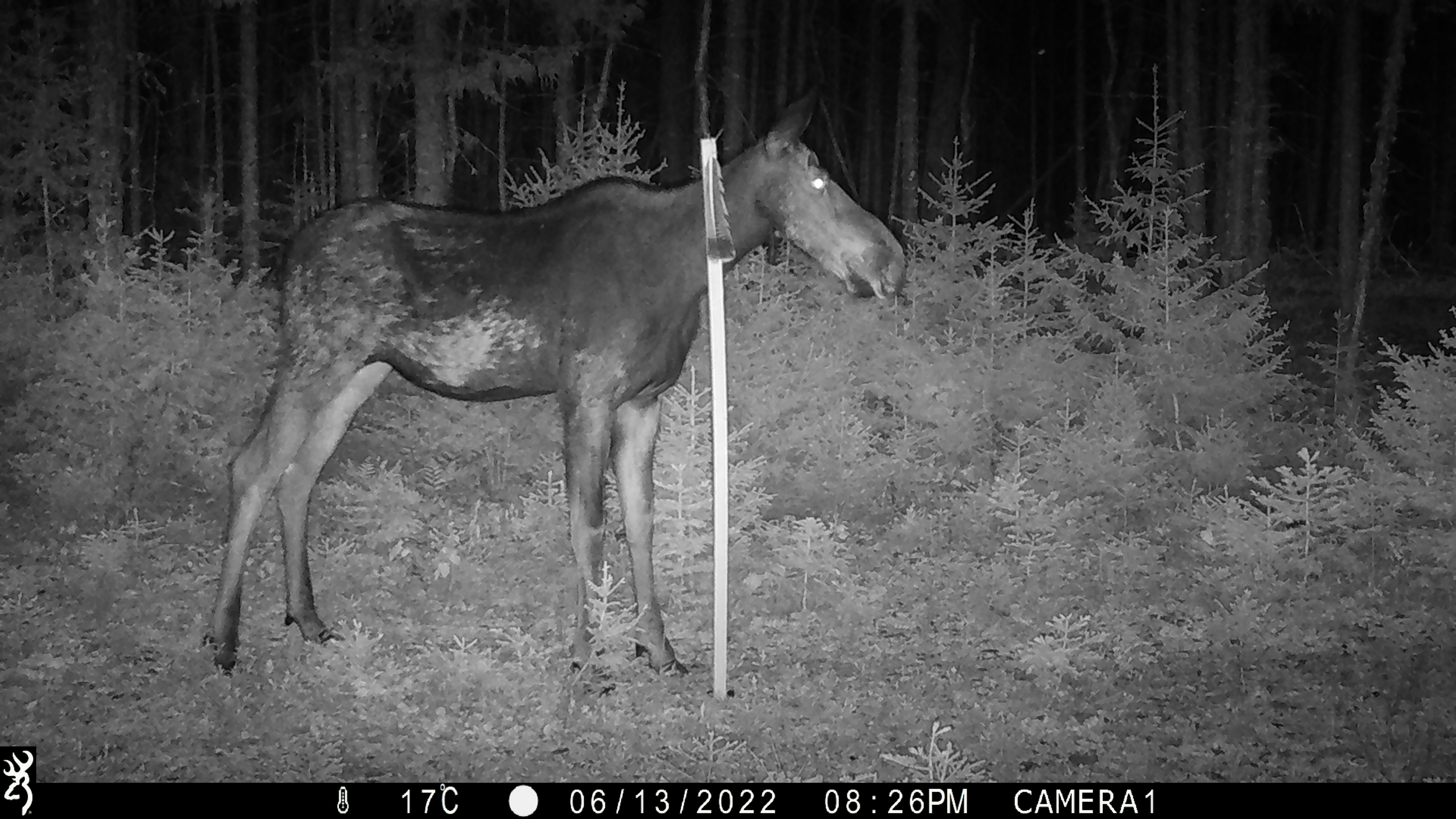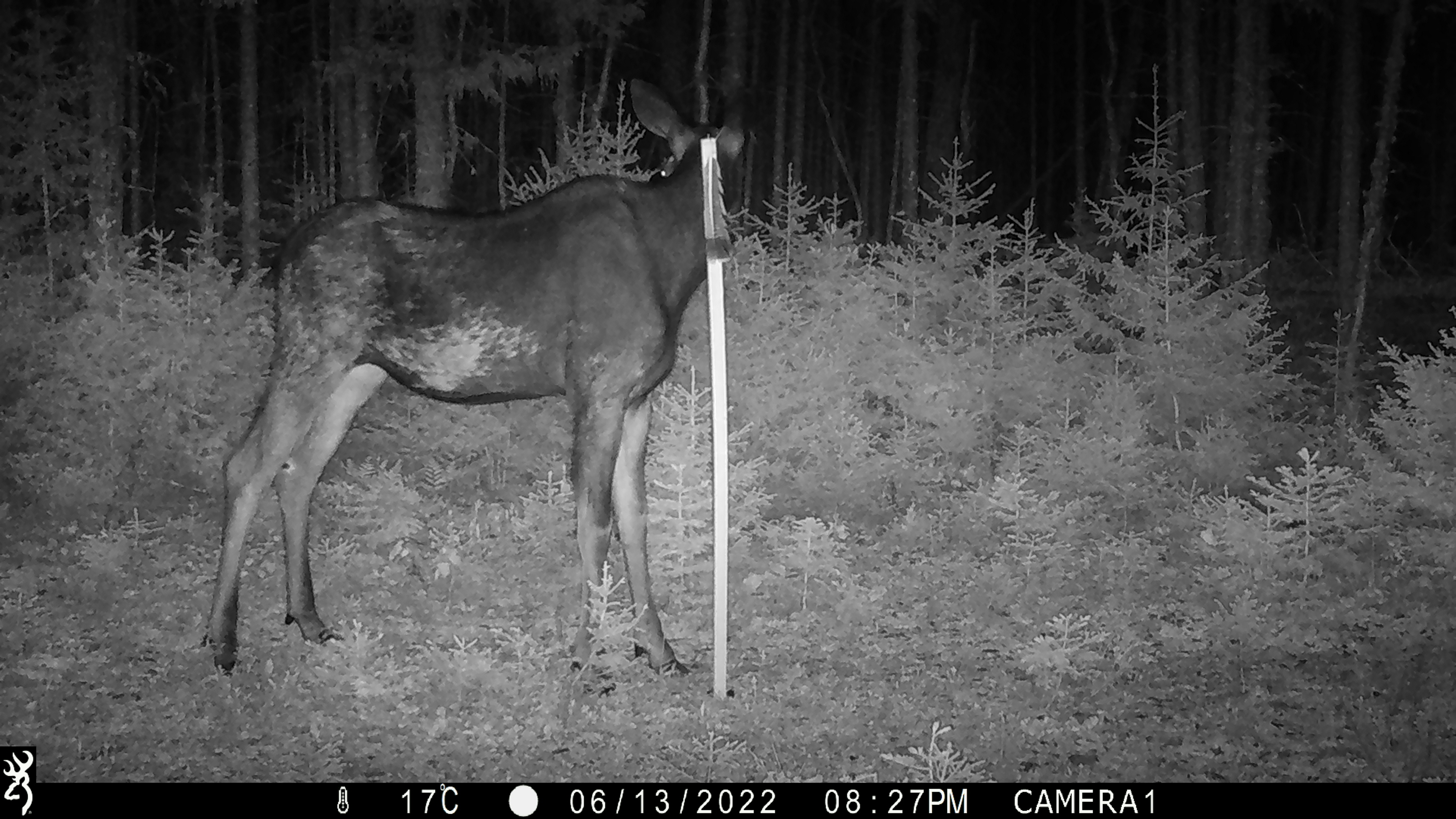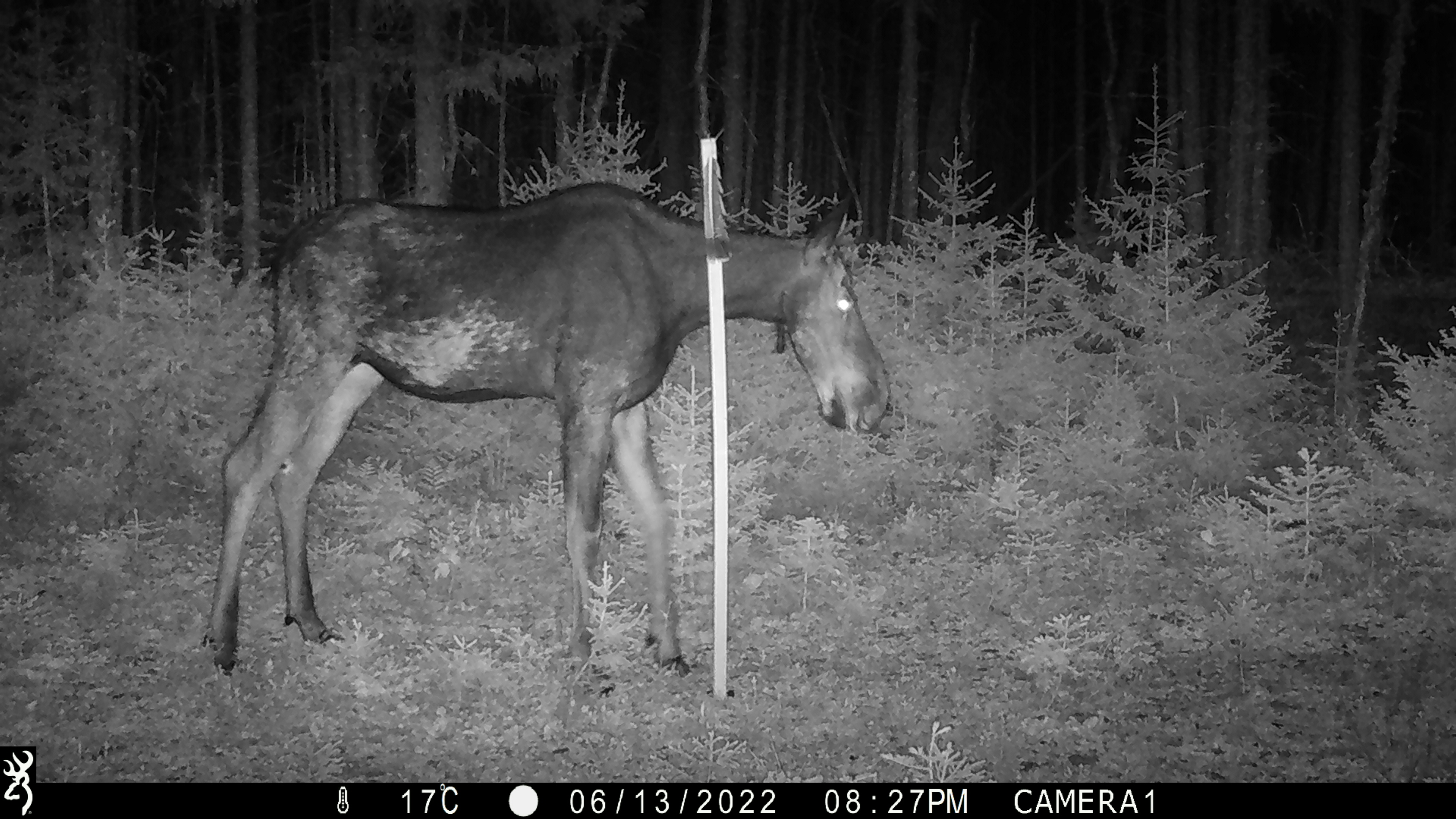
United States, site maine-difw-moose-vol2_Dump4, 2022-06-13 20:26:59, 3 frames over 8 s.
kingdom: Animalia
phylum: Chordata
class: Mammalia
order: Artiodactyla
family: Cervidae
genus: Alces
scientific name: Alces alces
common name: moose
Moose (Alces alces).